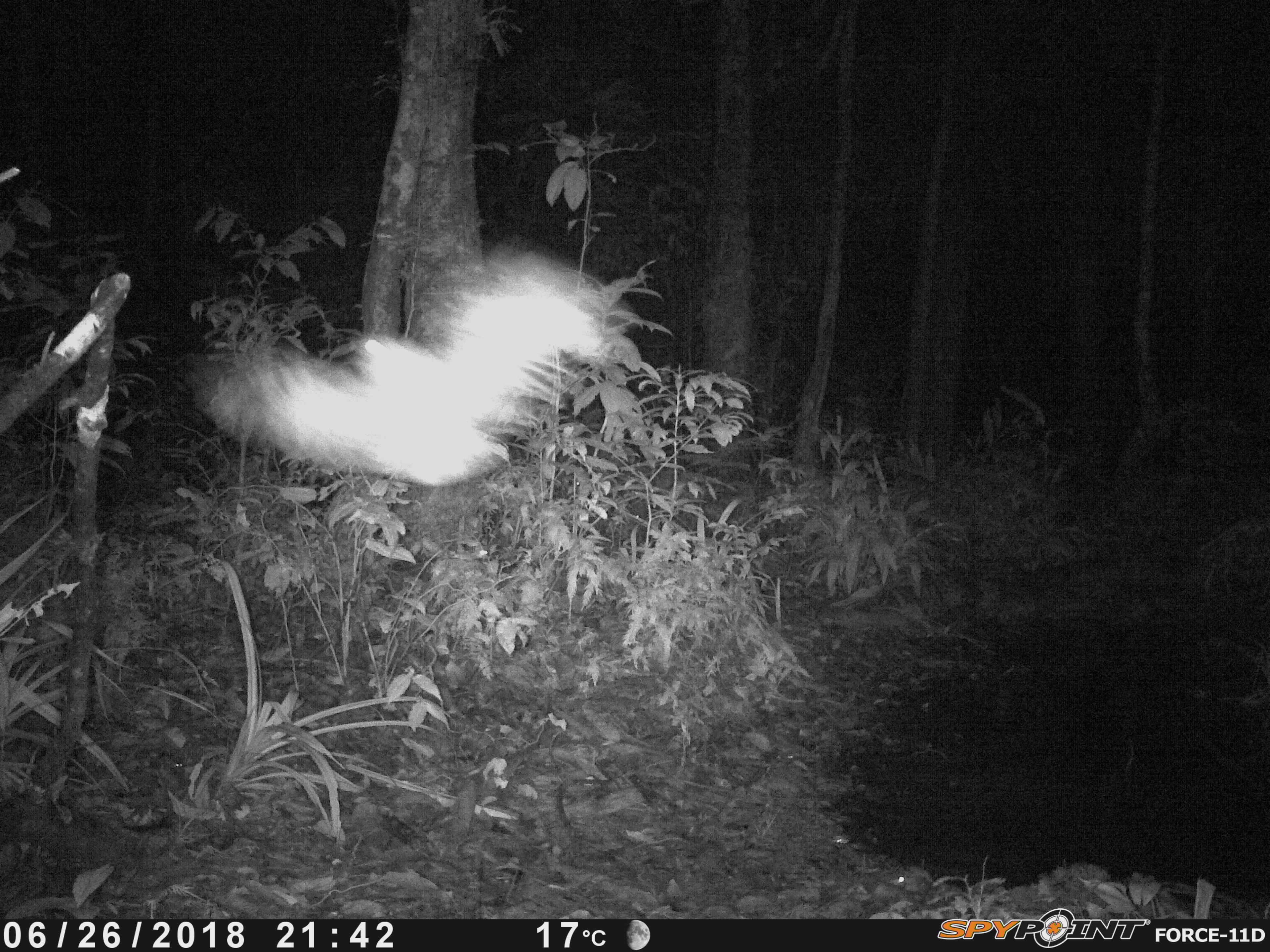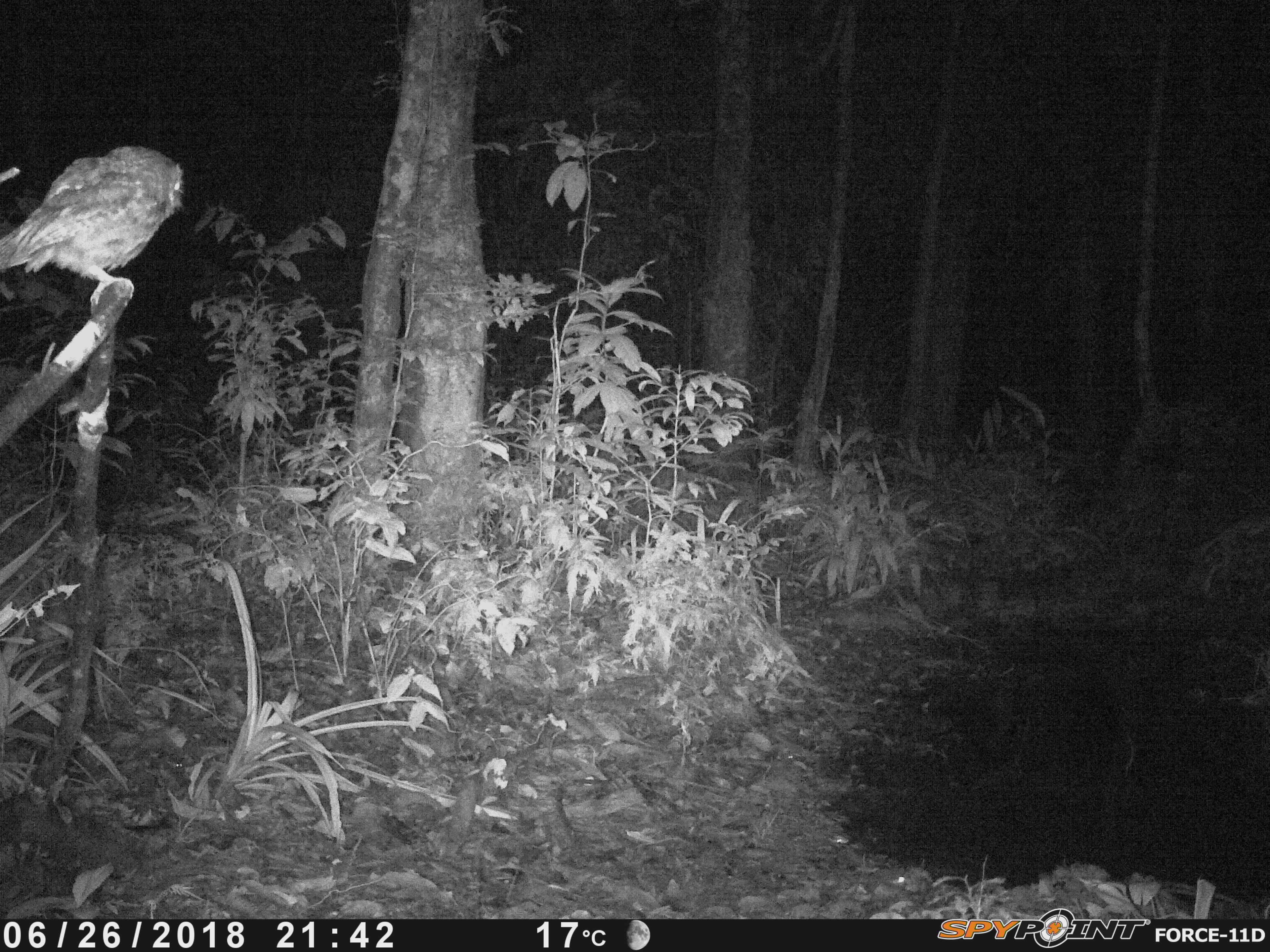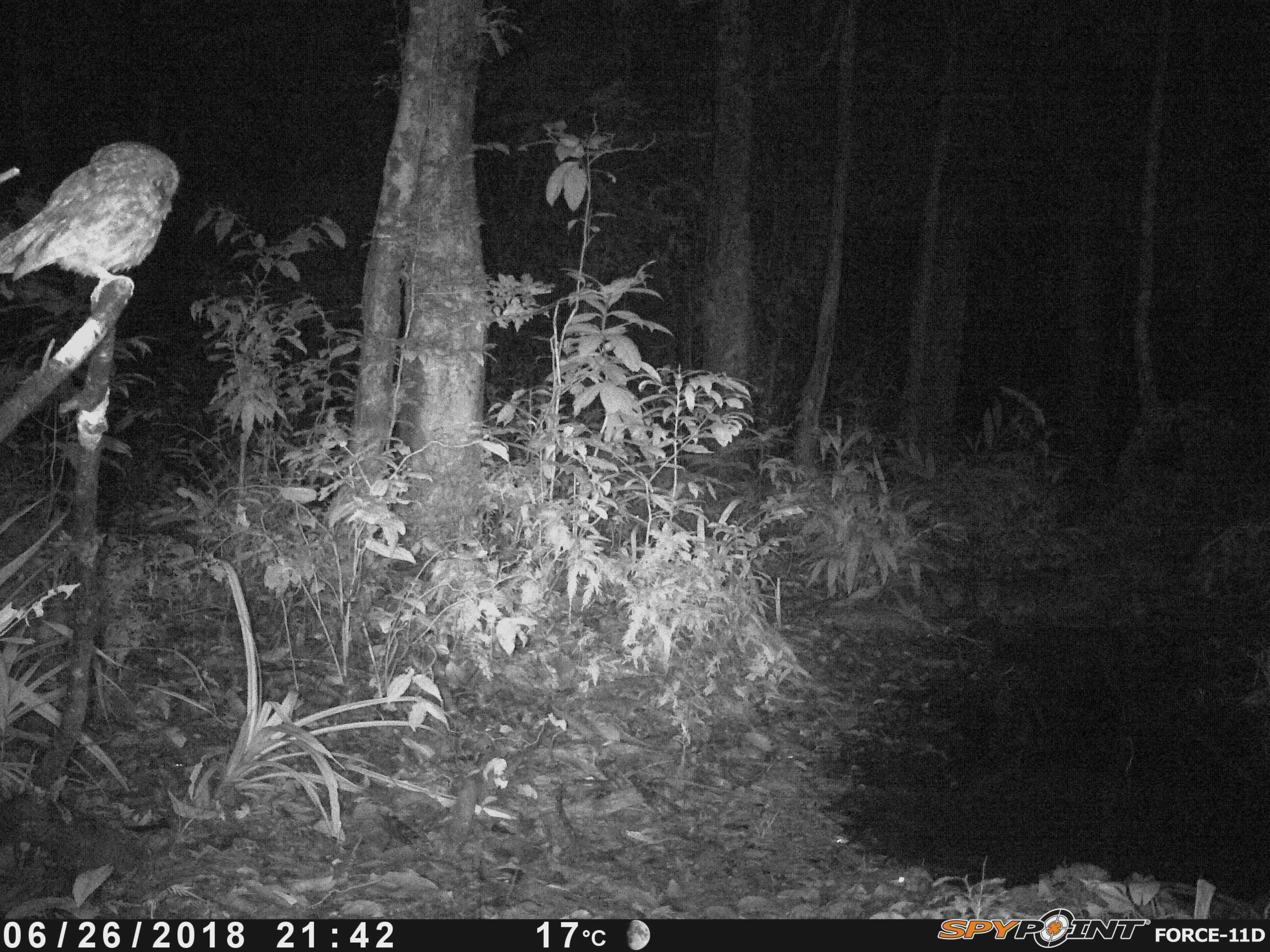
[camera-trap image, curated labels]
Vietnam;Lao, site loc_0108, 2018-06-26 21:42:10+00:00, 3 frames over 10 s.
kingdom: Animalia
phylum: Chordata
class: Aves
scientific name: Aves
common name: bird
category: unidentified bird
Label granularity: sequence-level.